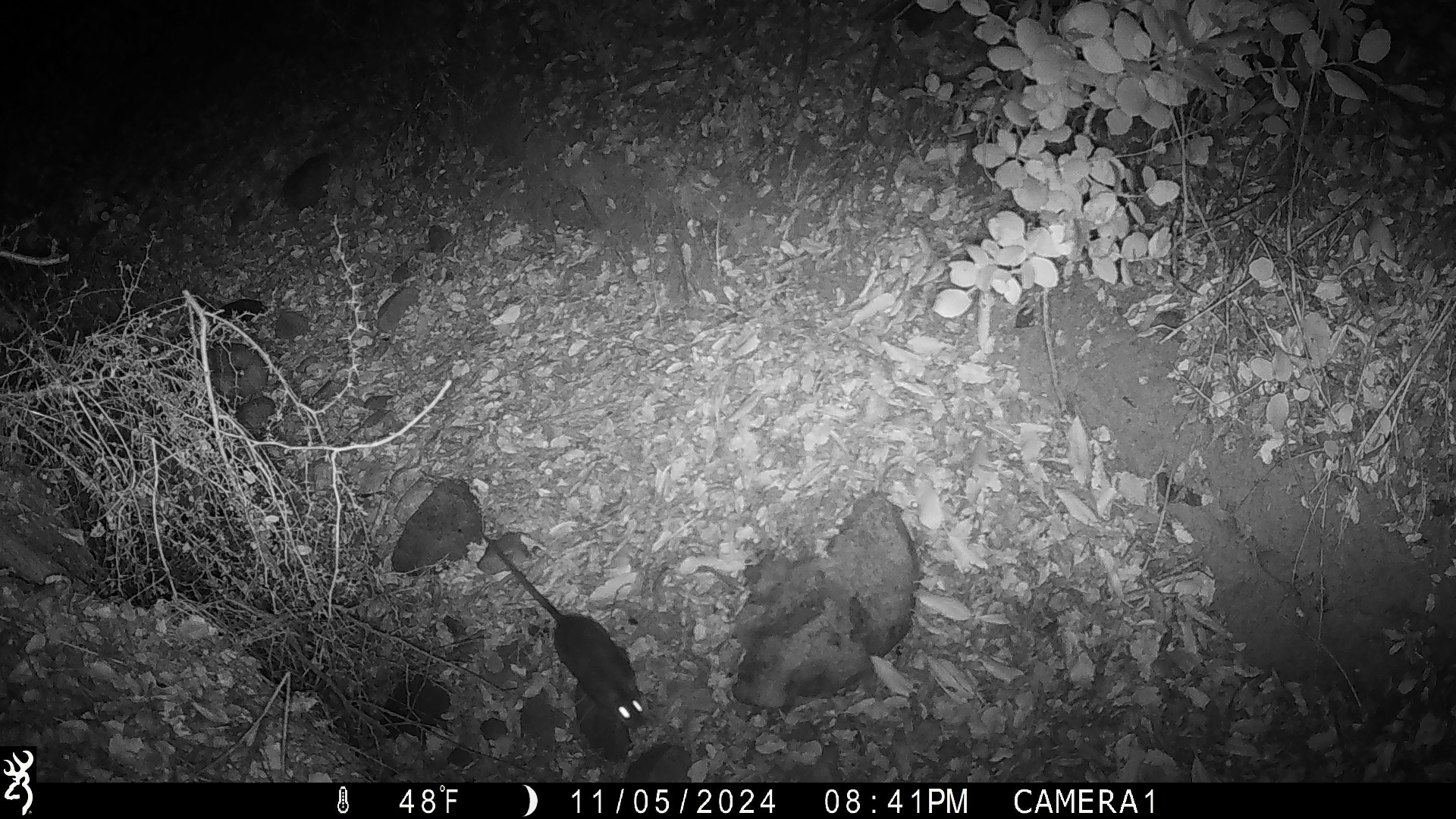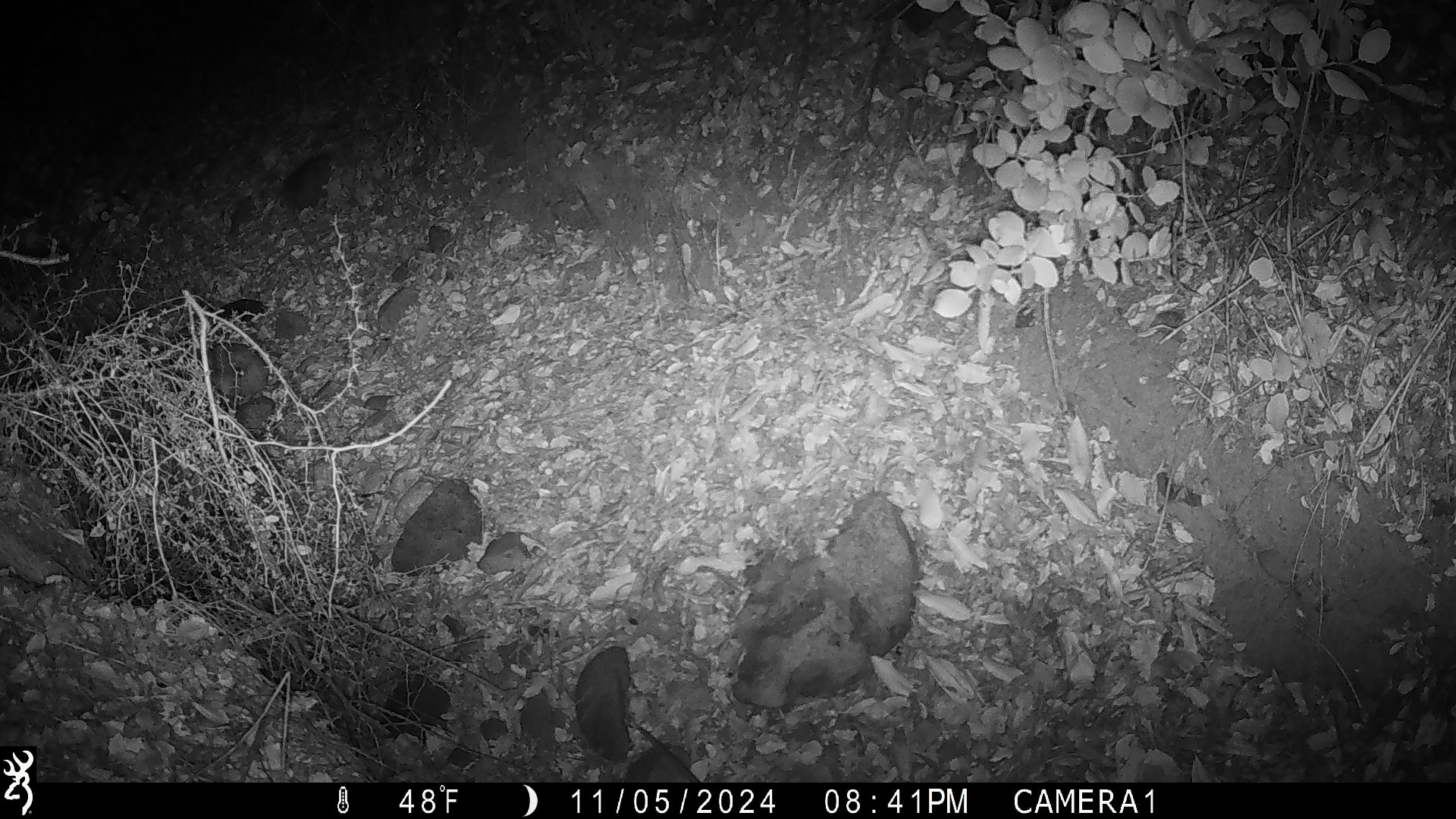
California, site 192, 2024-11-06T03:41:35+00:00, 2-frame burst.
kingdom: Animalia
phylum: Chordata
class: Mammalia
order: Rodentia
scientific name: Rodentia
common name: mouse or rat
Mouse or rat (Rodentia).